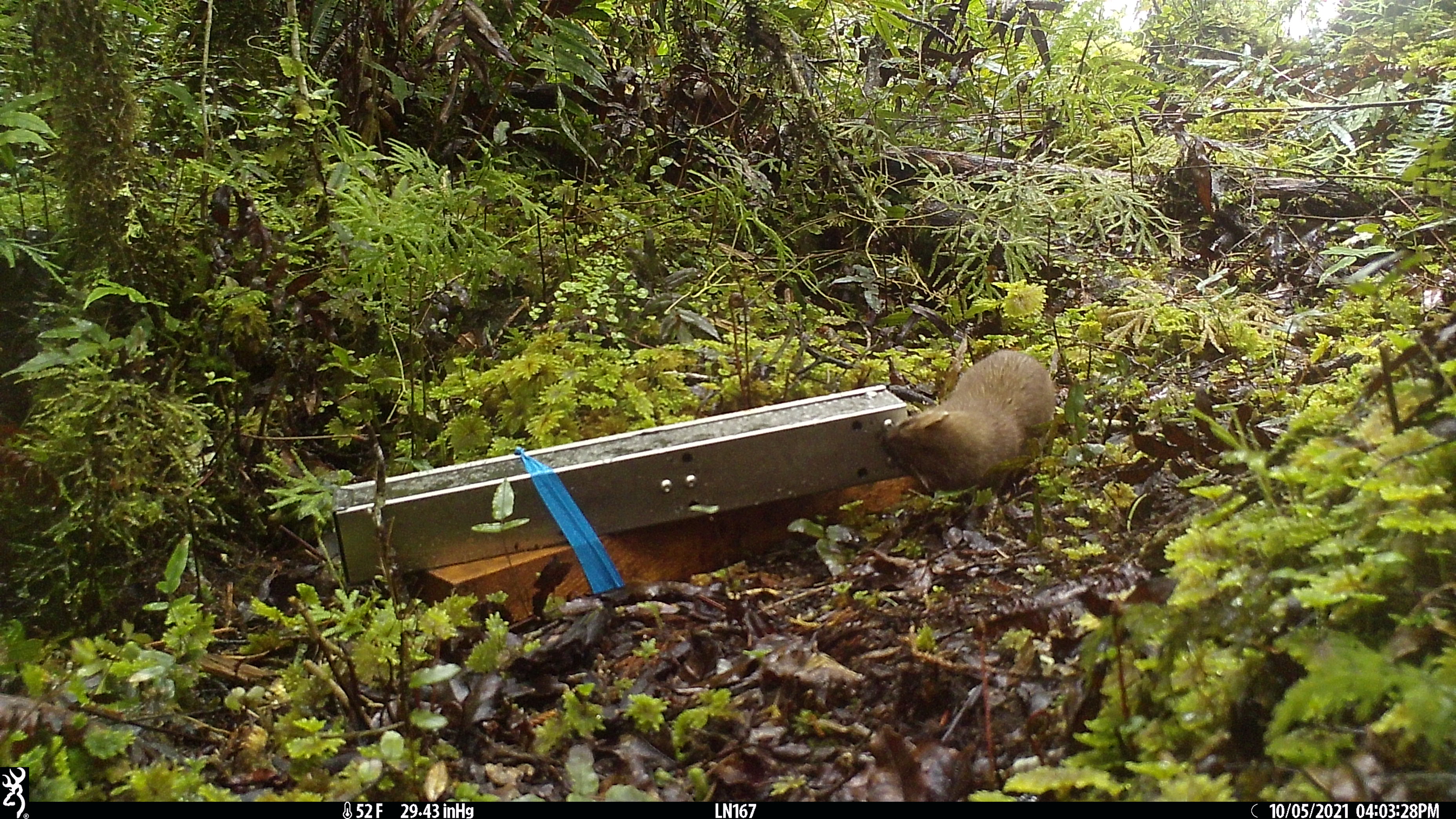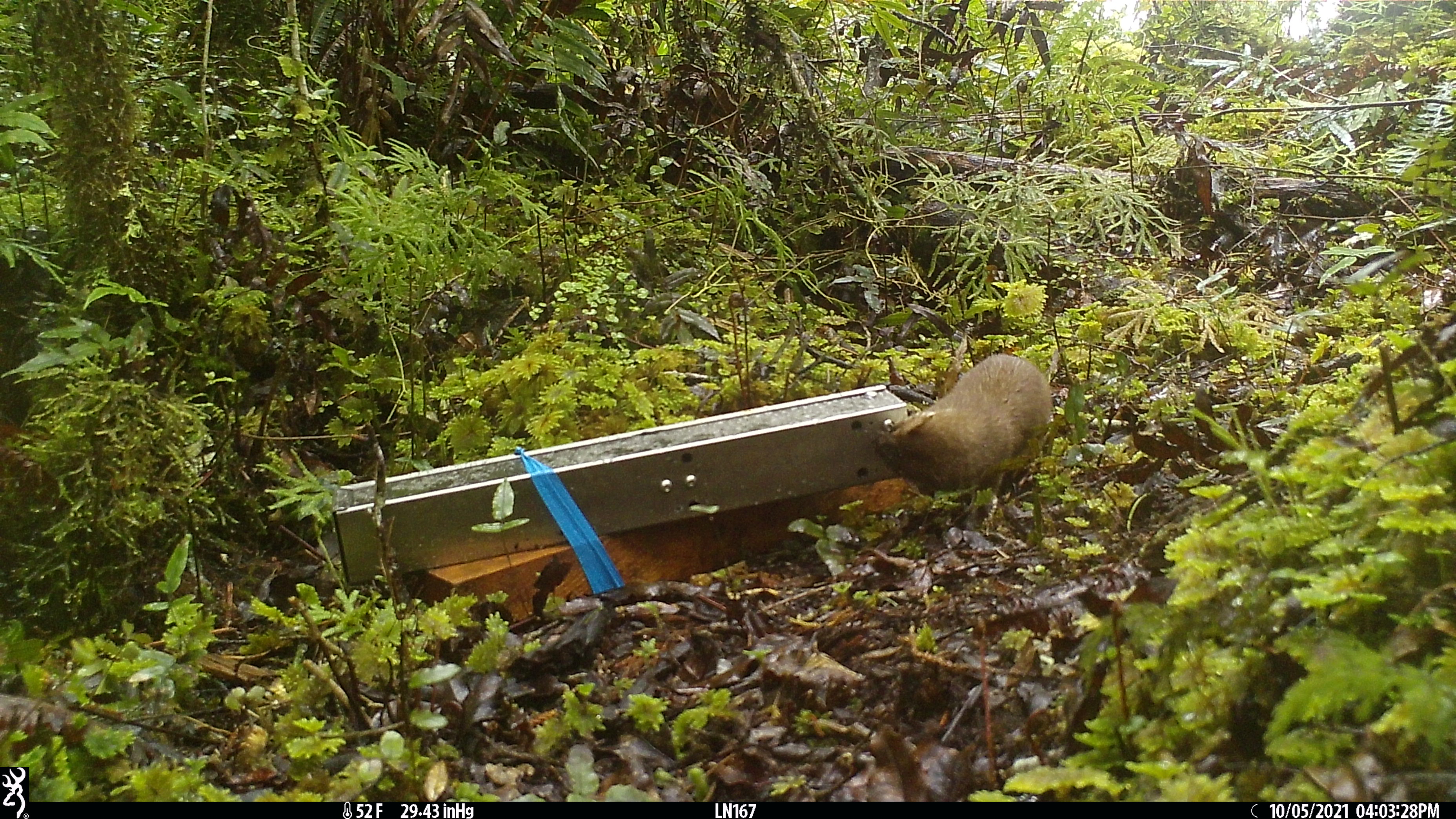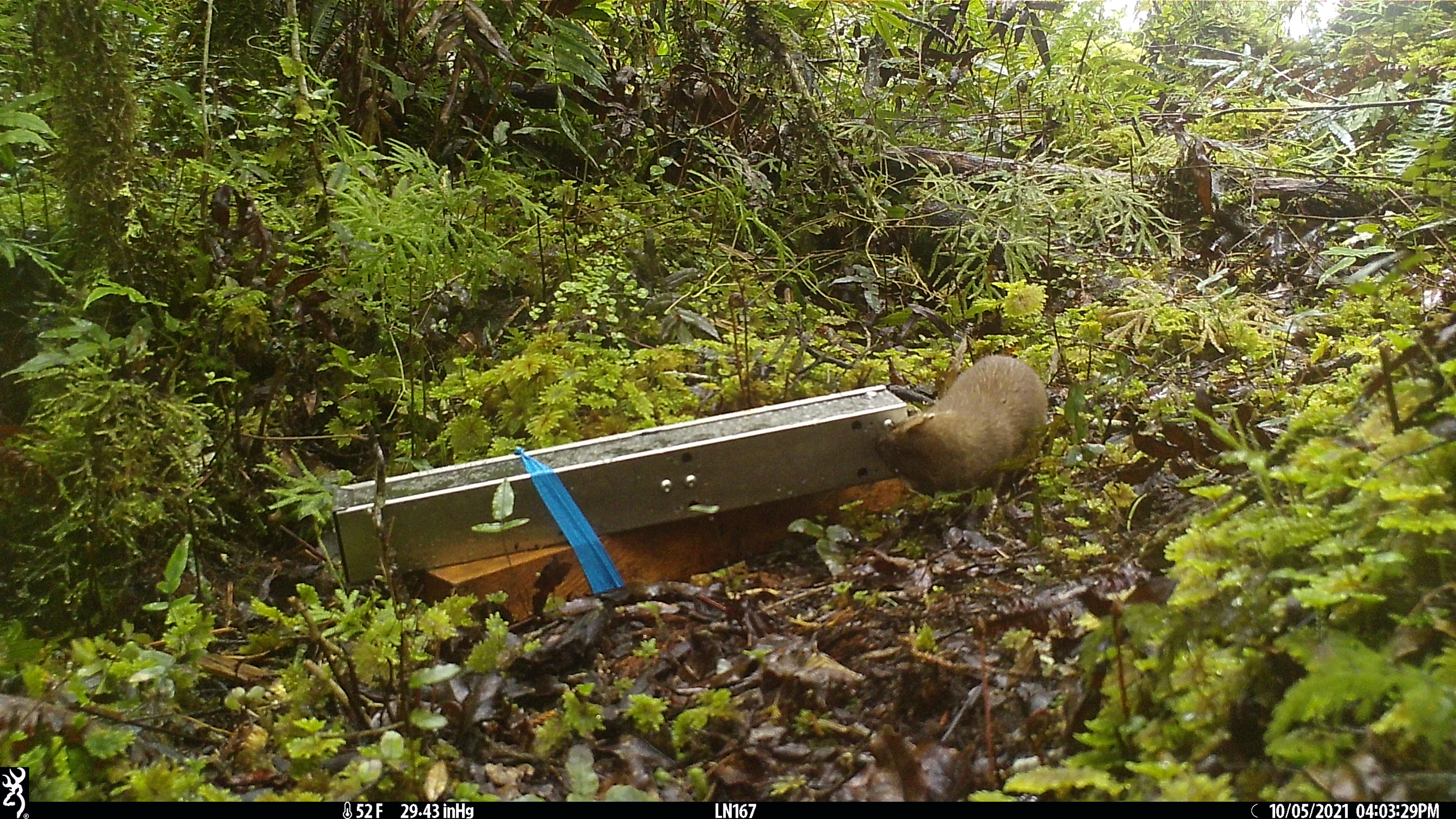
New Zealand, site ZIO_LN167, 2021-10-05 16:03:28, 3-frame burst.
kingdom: Animalia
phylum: Chordata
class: Mammalia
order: Carnivora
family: Mustelidae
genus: Mustela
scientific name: Mustela erminea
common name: stoat